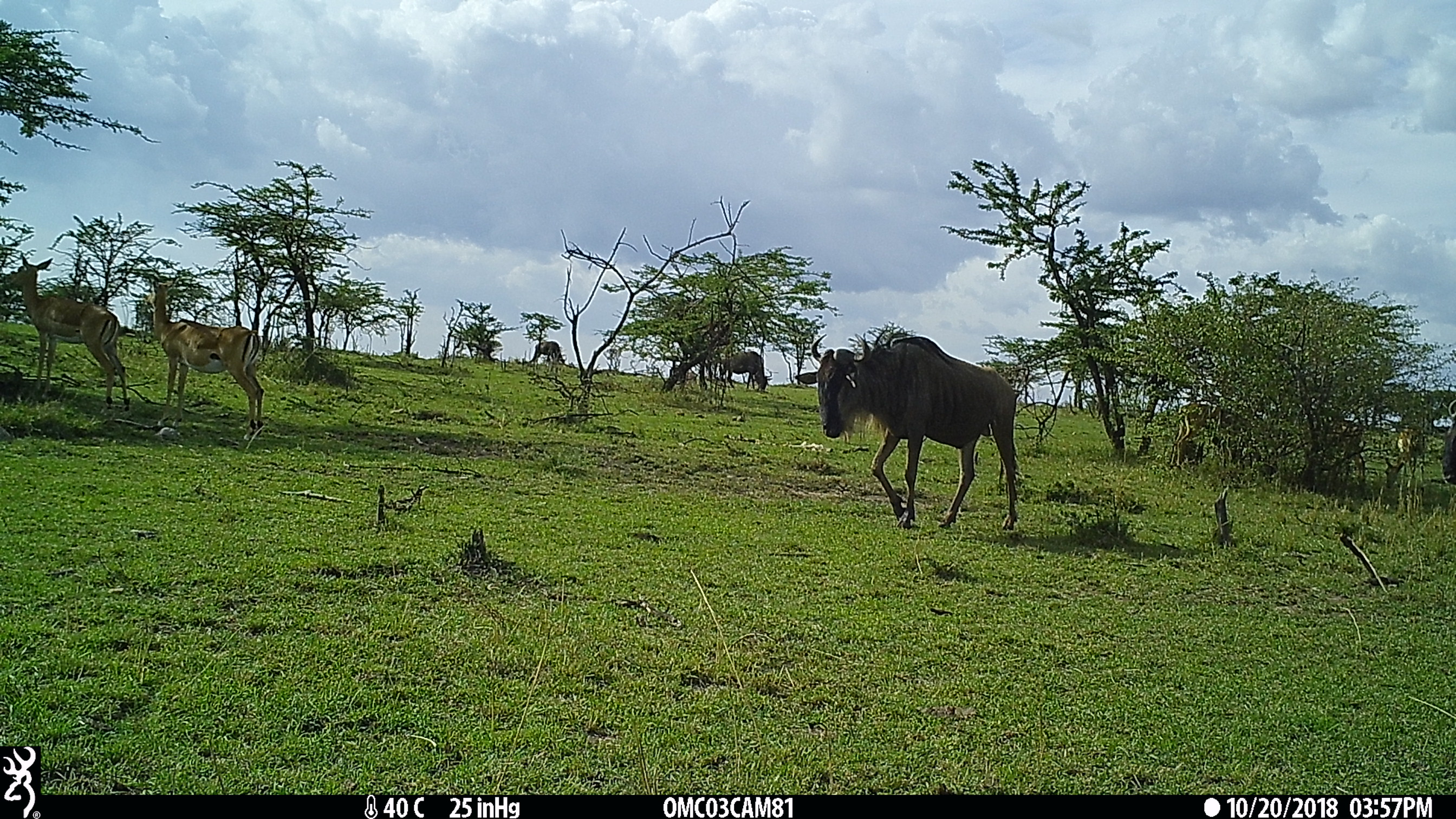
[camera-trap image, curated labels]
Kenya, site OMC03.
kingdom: Animalia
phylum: Chordata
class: Mammalia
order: Artiodactyla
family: Bovidae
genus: Connochaetes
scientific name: Connochaetes taurinus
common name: blue wildebeest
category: wildebeest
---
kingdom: Animalia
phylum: Chordata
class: Mammalia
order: Artiodactyla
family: Bovidae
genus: Aepyceros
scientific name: Aepyceros melampus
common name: impala